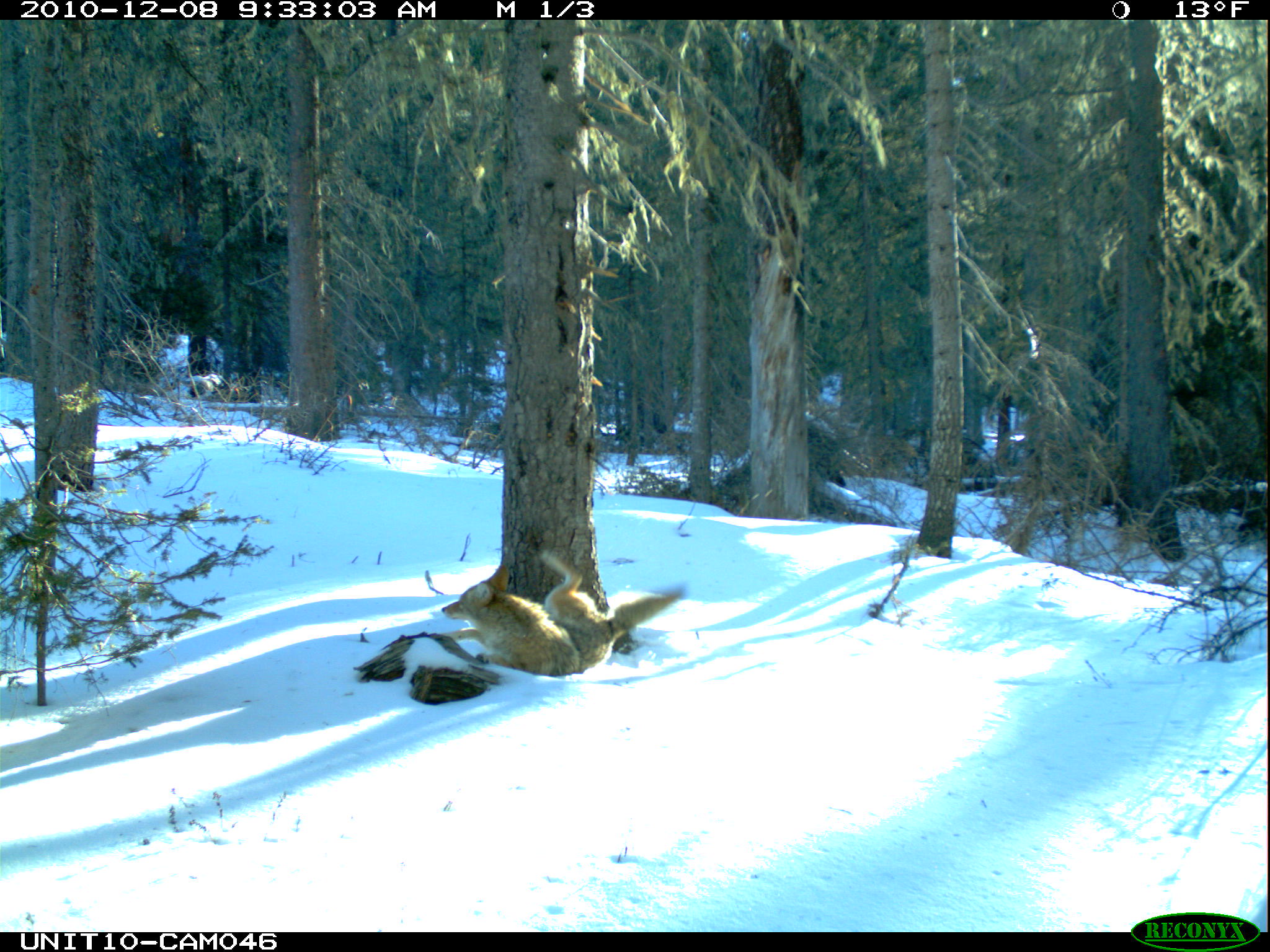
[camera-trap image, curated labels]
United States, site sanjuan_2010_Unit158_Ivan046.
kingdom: Animalia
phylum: Chordata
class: Mammalia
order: Carnivora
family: Canidae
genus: Canis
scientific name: Canis latrans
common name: coyote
Canis latrans (coyote).